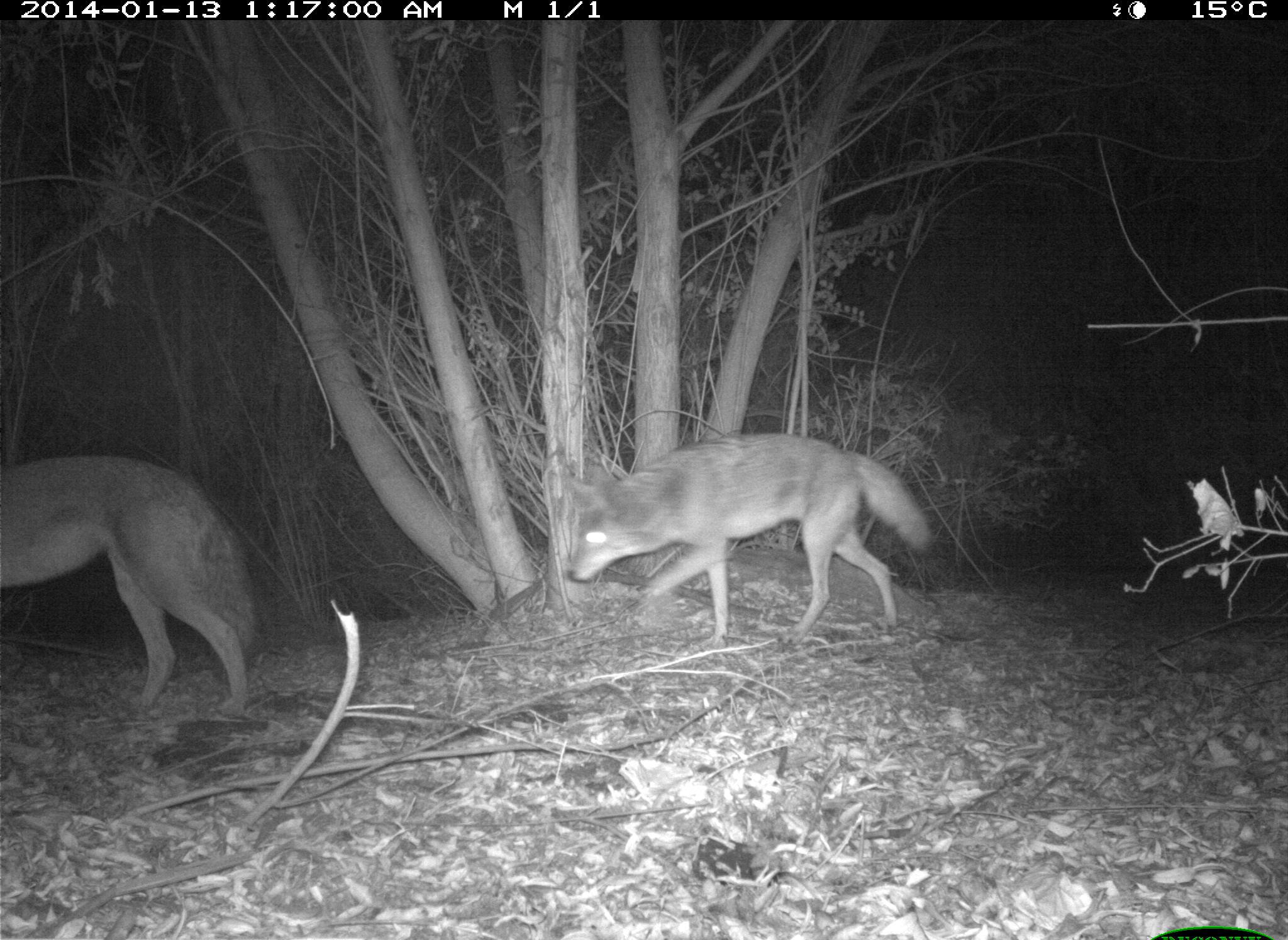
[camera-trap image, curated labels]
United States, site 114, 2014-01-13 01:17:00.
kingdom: Animalia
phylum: Chordata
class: Mammalia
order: Carnivora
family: Canidae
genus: Canis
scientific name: Canis latrans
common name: coyote